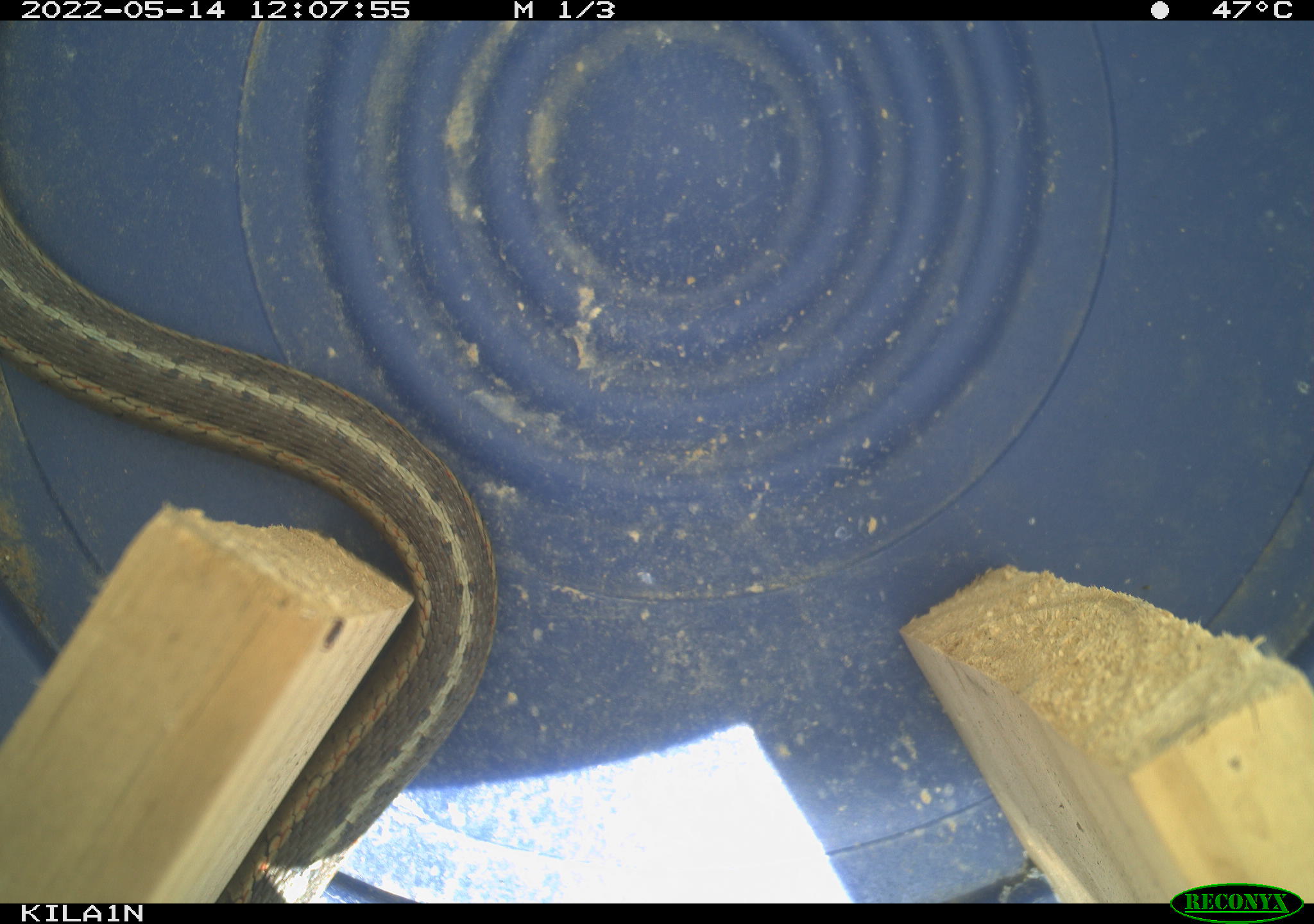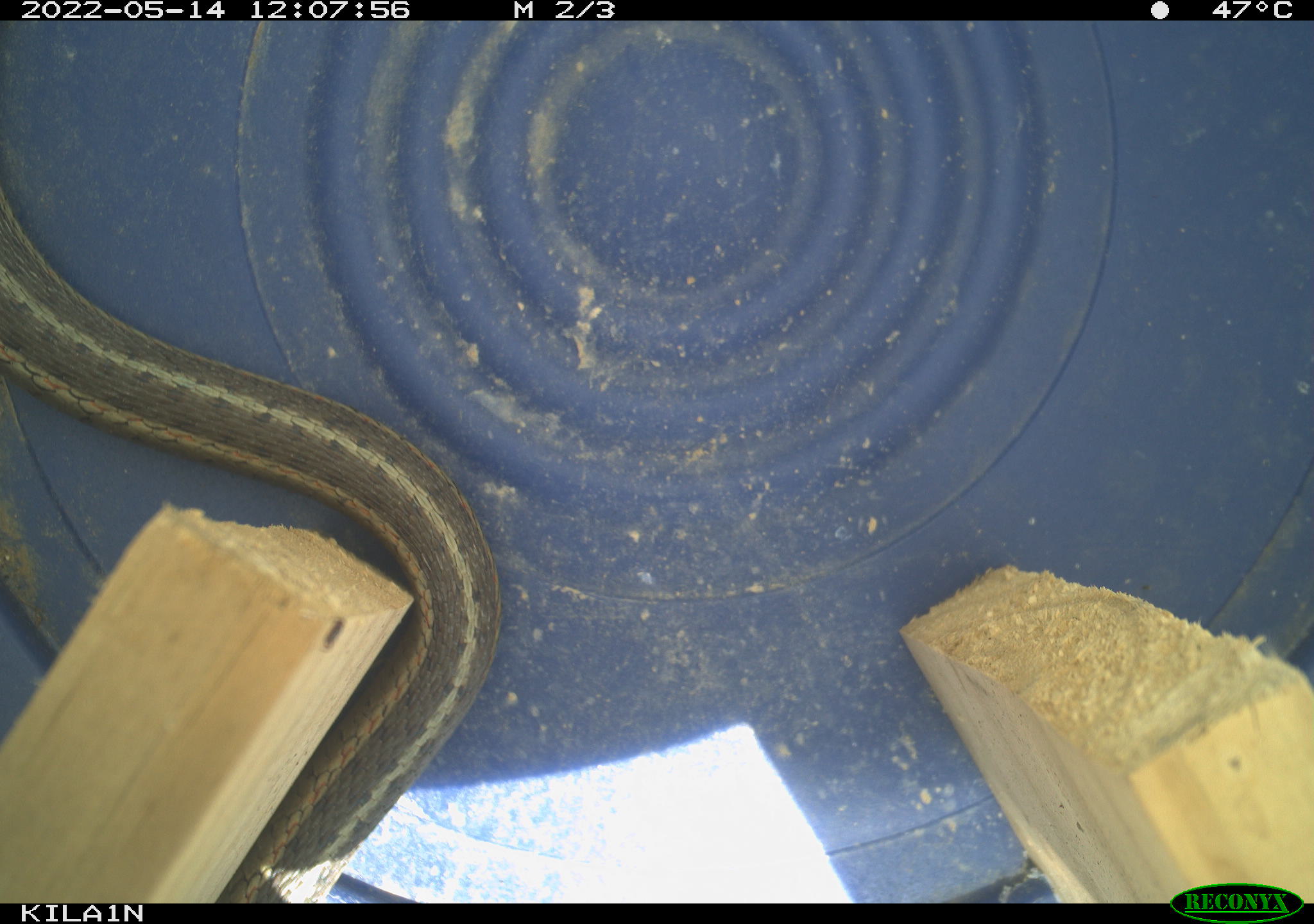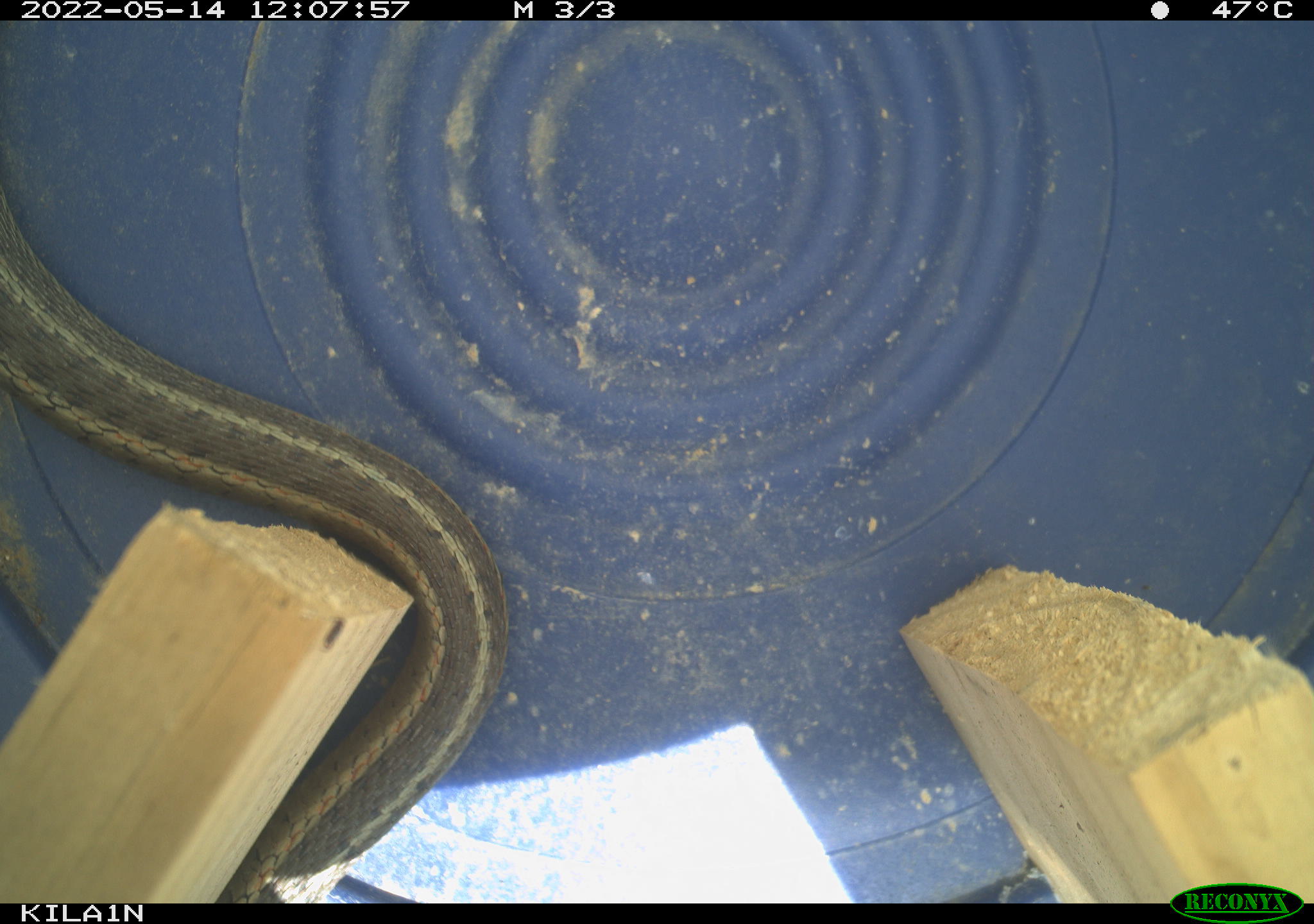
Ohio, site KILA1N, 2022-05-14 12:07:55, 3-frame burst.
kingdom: Animalia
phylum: Chordata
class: Reptilia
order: Squamata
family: Colubridae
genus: Thamnophis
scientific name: Thamnophis sirtalis sirtalis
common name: eastern gartersnake